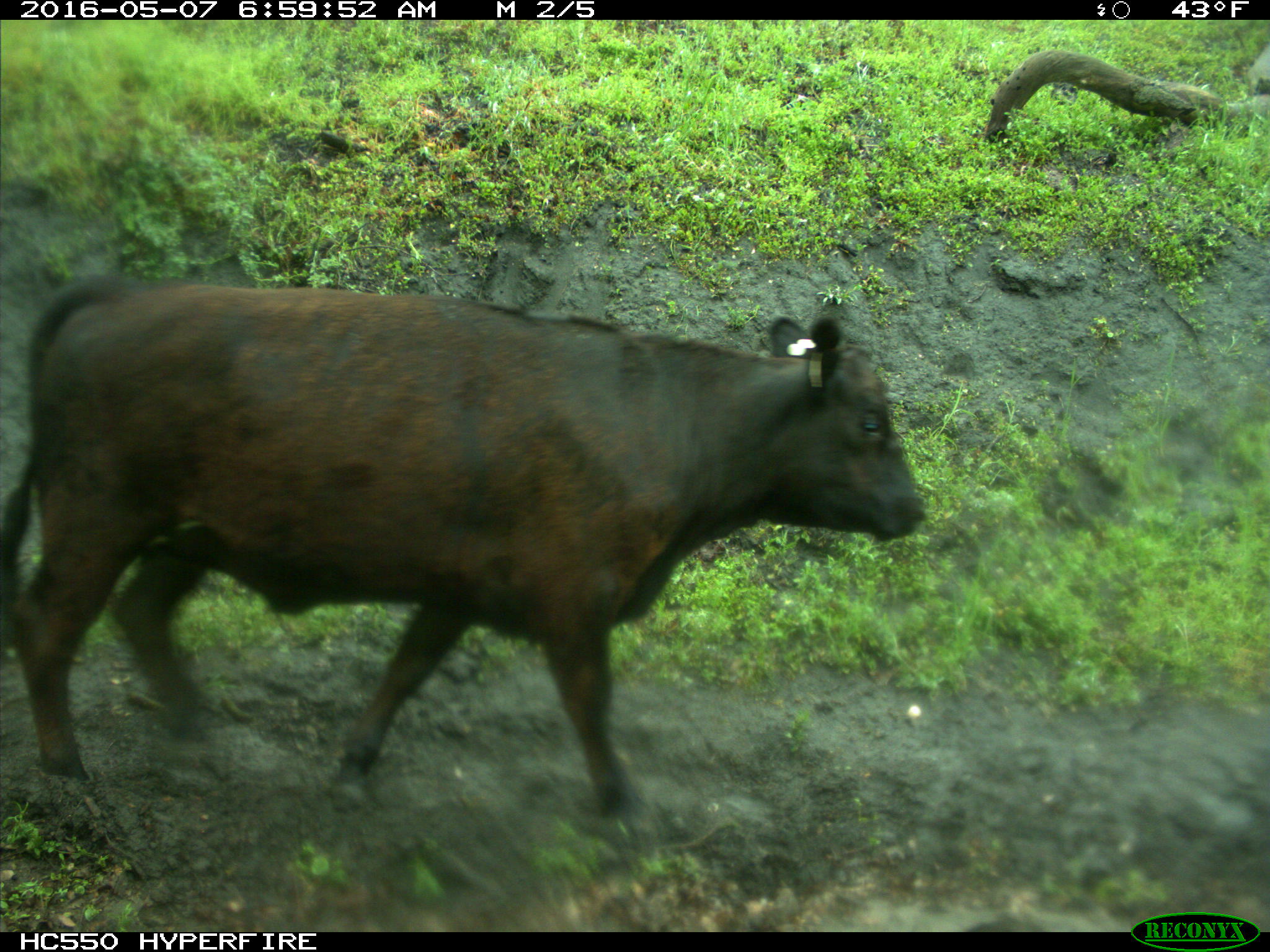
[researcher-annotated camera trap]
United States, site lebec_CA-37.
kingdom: Animalia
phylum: Chordata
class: Mammalia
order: Artiodactyla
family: Bovidae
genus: Bos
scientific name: Bos taurus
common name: domestic cow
Bos taurus (domestic cow).